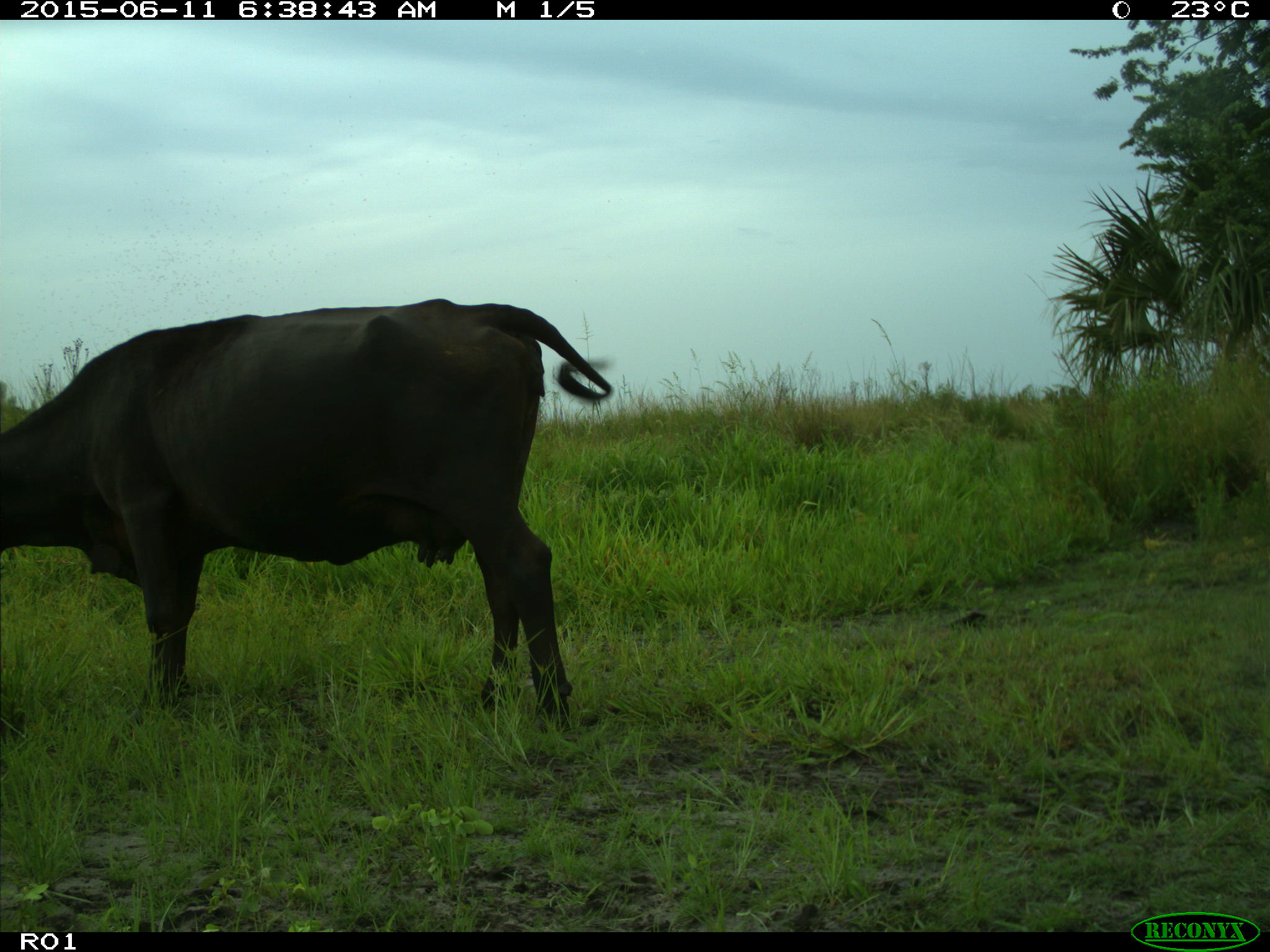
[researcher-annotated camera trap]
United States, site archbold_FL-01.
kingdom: Animalia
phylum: Chordata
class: Mammalia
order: Artiodactyla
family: Bovidae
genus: Bos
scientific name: Bos taurus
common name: domestic cow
Bos taurus (domestic cow).